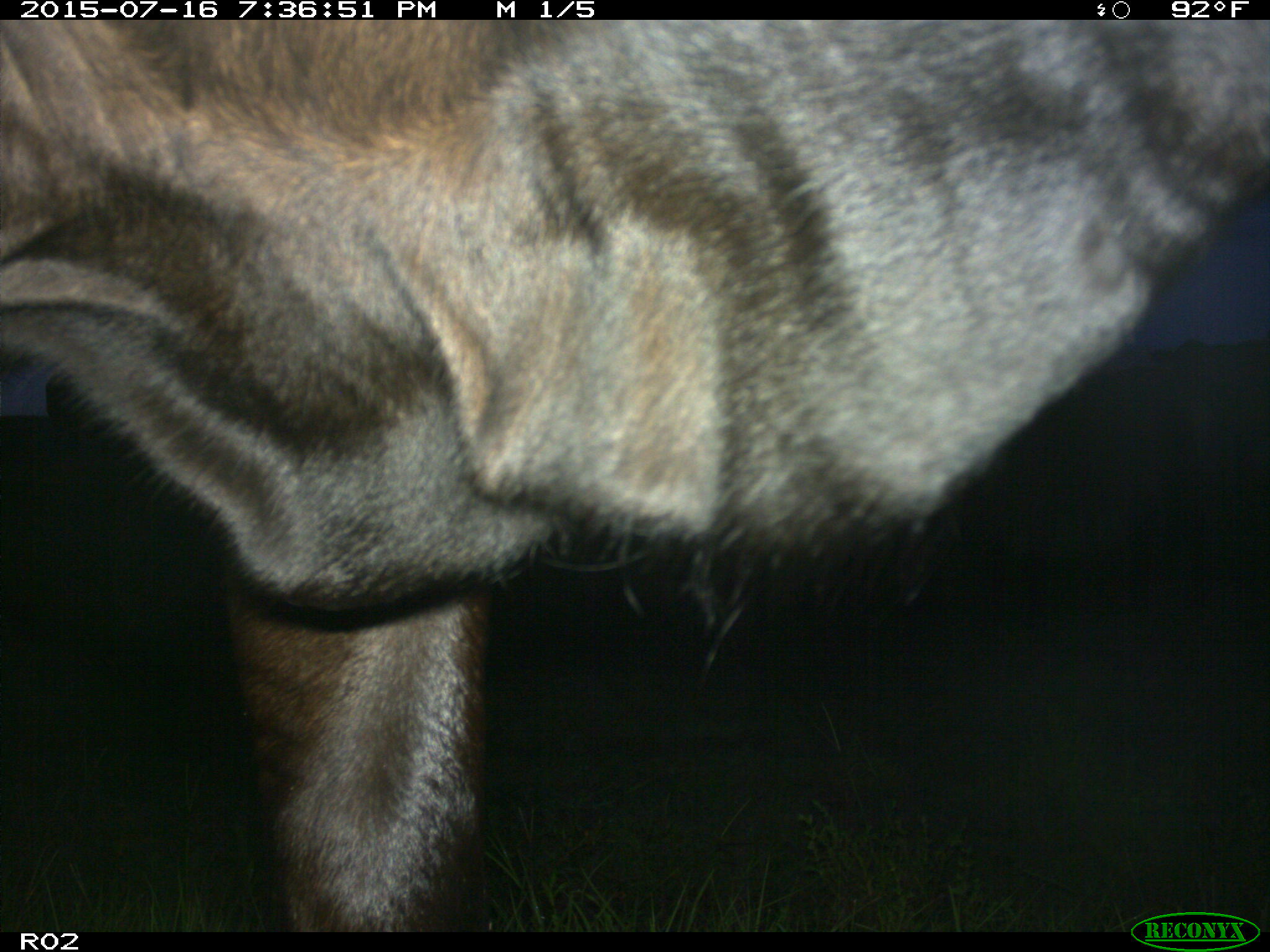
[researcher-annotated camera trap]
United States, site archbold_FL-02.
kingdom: Animalia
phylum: Chordata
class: Mammalia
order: Artiodactyla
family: Bovidae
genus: Bos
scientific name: Bos taurus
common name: domestic cow